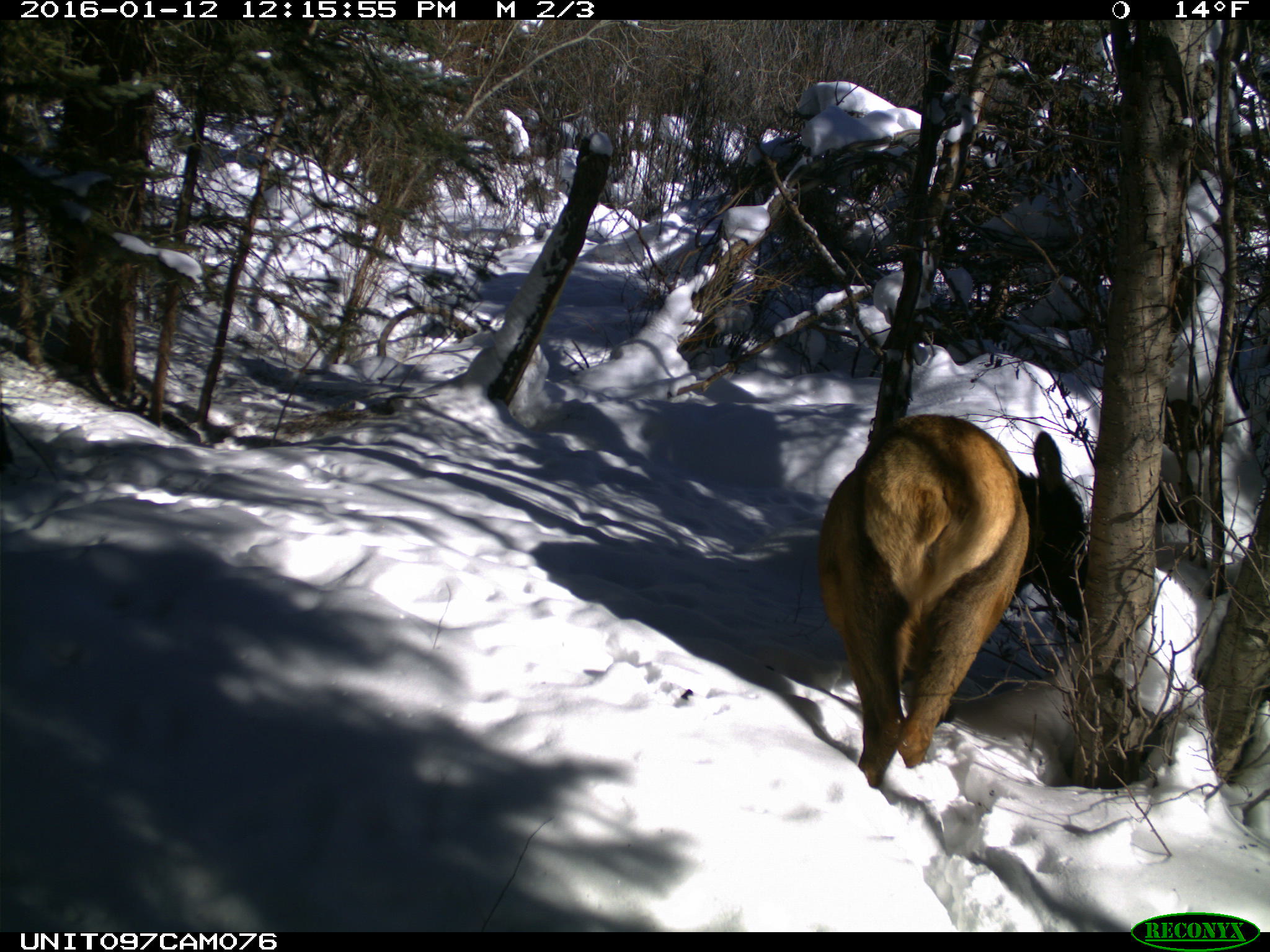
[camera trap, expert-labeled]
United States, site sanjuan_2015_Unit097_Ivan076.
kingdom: Animalia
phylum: Chordata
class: Mammalia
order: Artiodactyla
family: Cervidae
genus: Cervus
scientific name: Cervus elaphus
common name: red deer